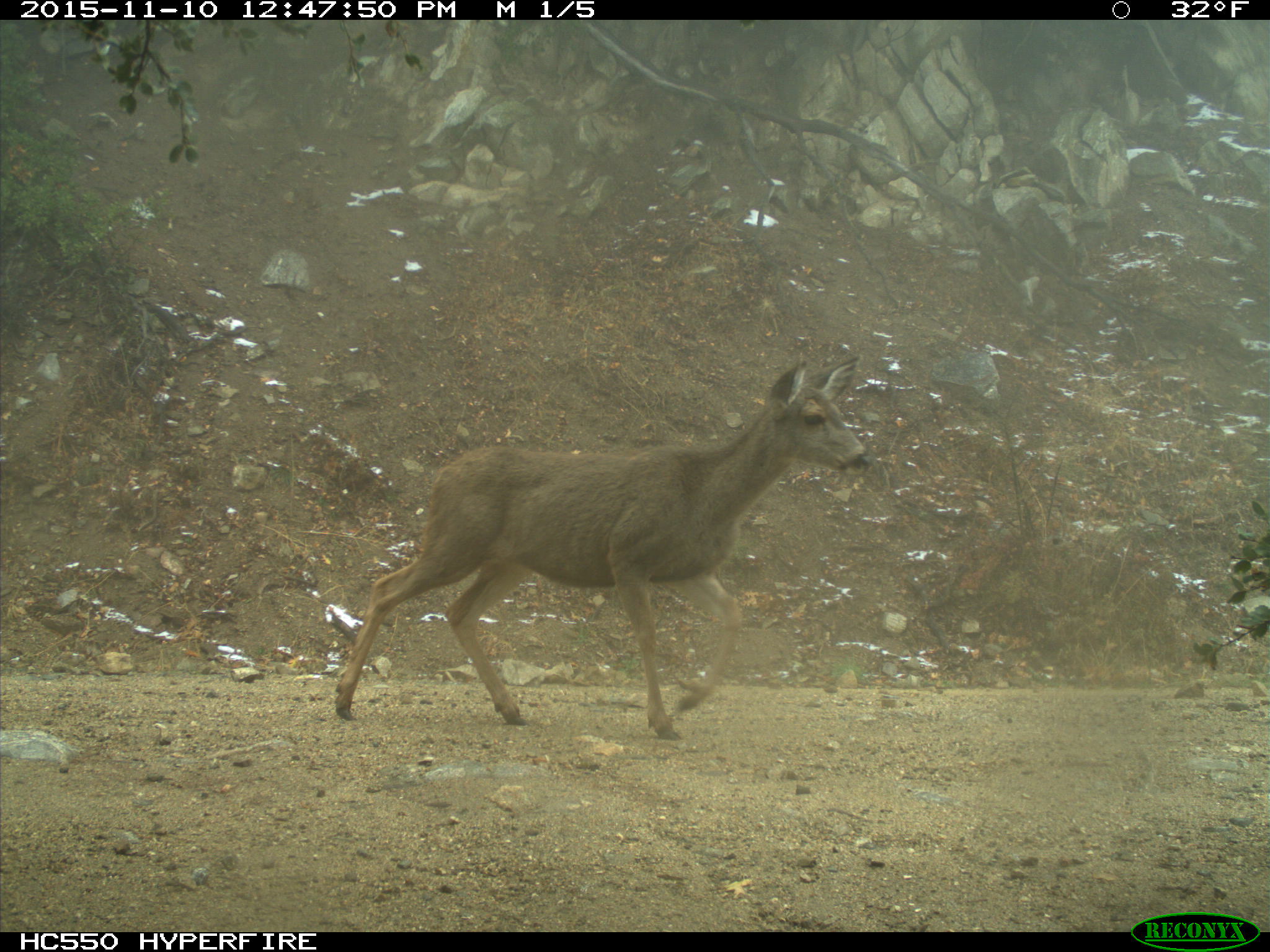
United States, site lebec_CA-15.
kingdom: Animalia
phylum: Chordata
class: Mammalia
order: Artiodactyla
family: Cervidae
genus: Odocoileus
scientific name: Odocoileus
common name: deer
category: unidentified deer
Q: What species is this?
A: Unidentified deer (deer) (Odocoileus).